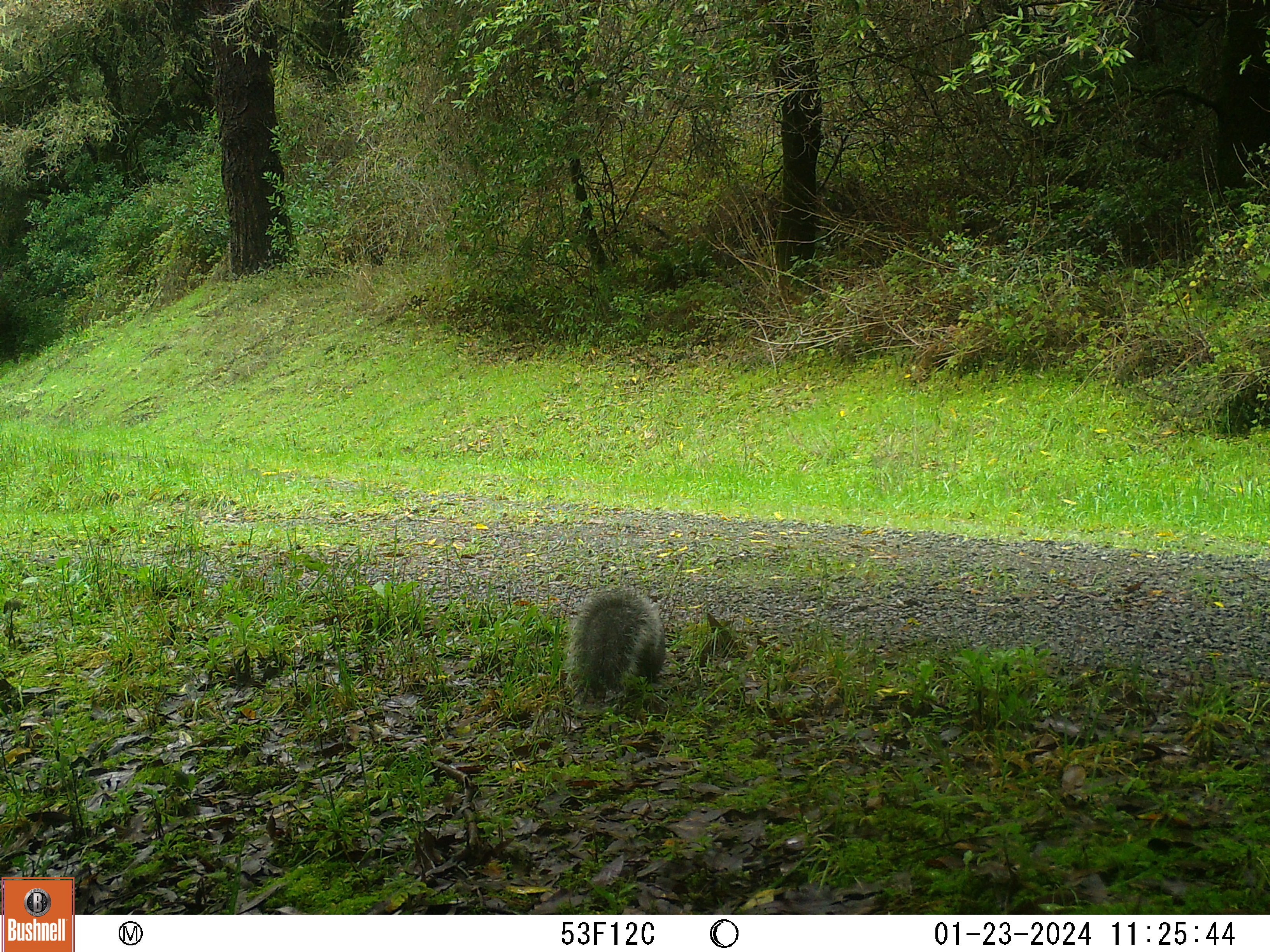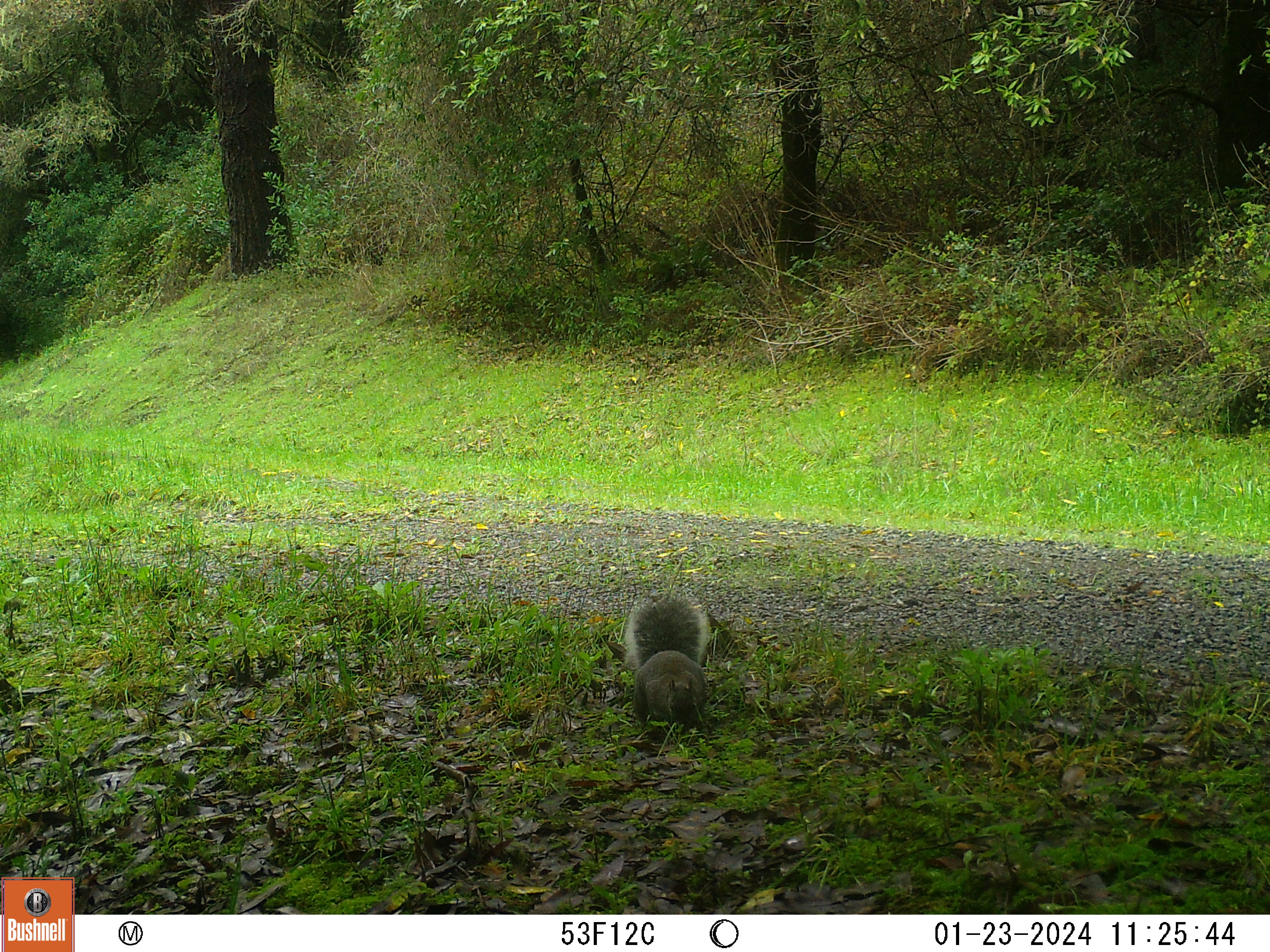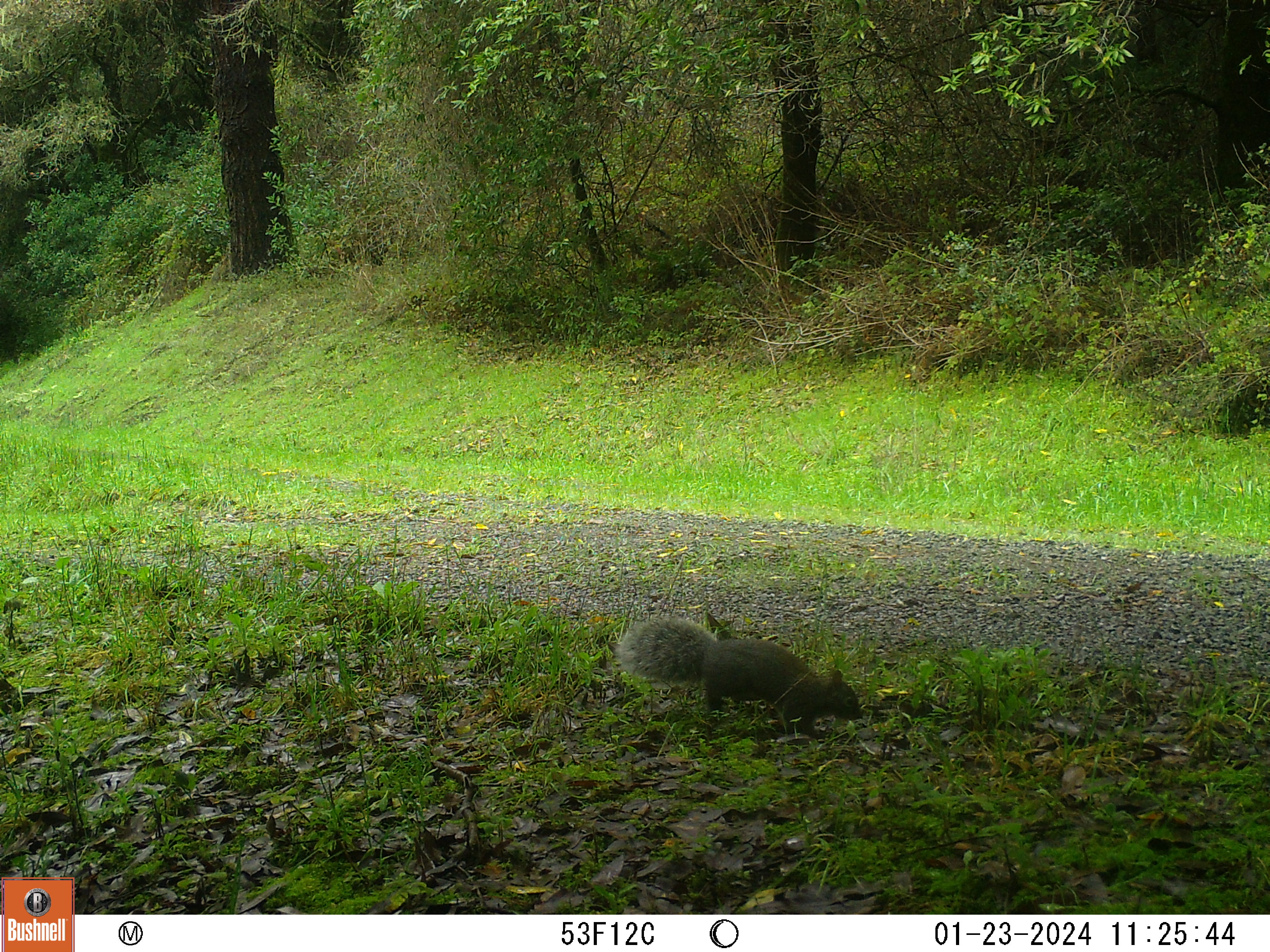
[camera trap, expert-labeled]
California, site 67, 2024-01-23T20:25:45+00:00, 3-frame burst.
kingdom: Animalia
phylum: Chordata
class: Mammalia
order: Rodentia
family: Sciuridae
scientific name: Sciuridae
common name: squirrel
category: unknown squirrel